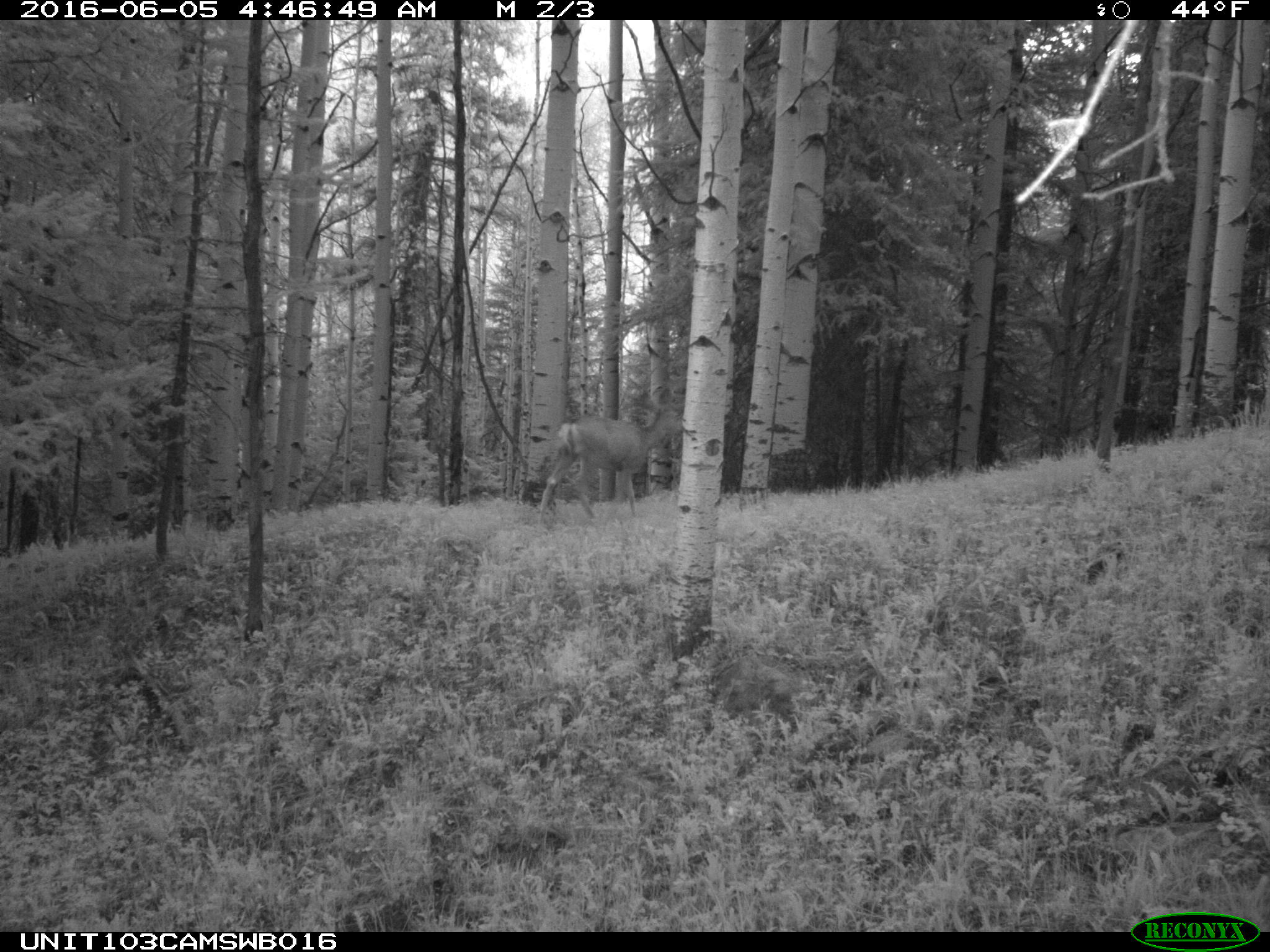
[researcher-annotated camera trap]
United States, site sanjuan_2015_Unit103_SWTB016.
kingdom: Animalia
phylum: Chordata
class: Mammalia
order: Artiodactyla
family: Cervidae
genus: Odocoileus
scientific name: Odocoileus hemionus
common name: mule deer